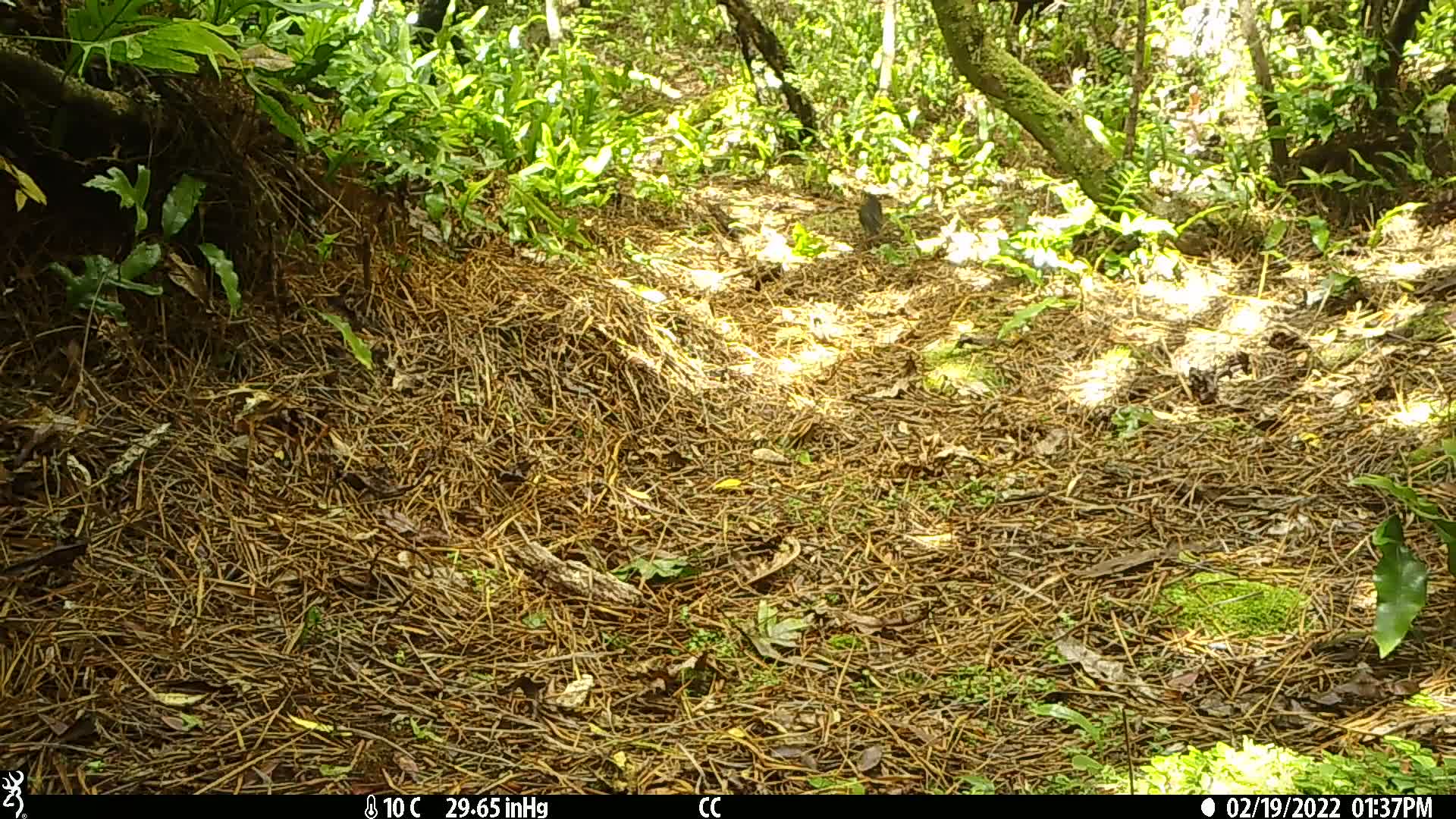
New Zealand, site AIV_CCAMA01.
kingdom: Animalia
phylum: Chordata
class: Aves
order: Passeriformes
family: Turdidae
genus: Turdus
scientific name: Turdus merula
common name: eurasian blackbird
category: blackbird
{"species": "blackbird (eurasian blackbird) (Turdus merula)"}